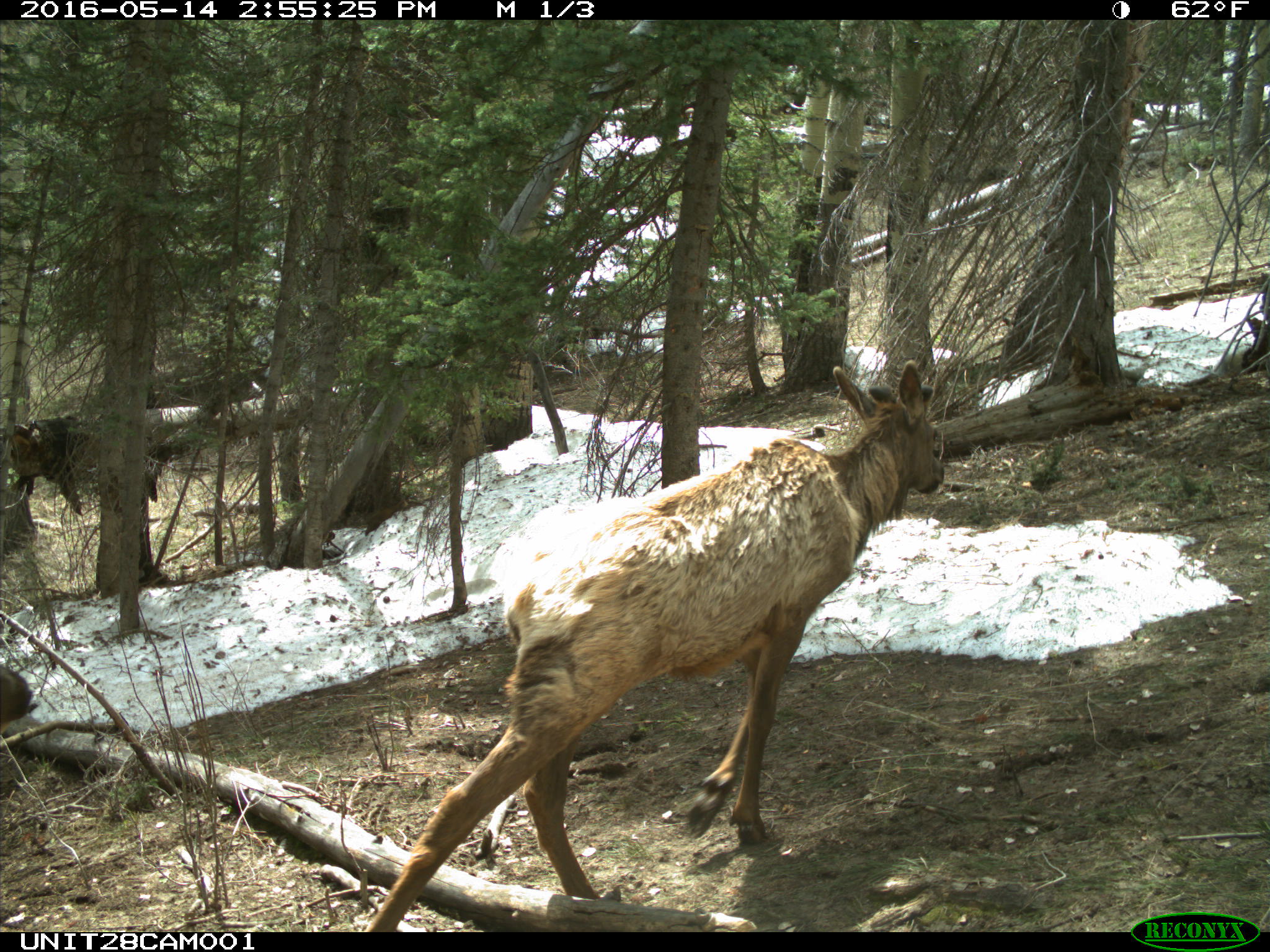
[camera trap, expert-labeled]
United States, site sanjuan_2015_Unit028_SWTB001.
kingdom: Animalia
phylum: Chordata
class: Mammalia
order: Artiodactyla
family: Cervidae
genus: Cervus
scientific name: Cervus elaphus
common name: red deer